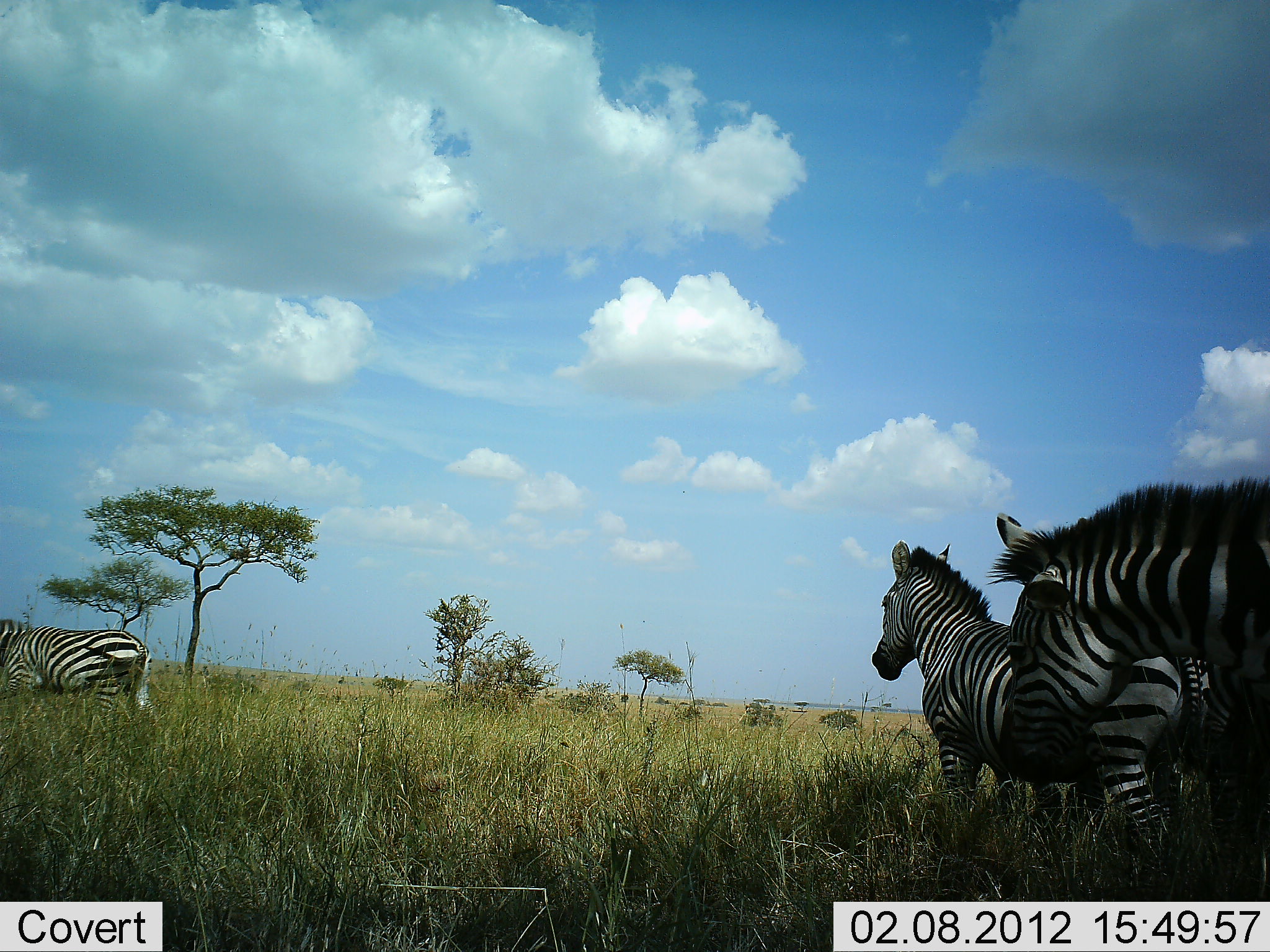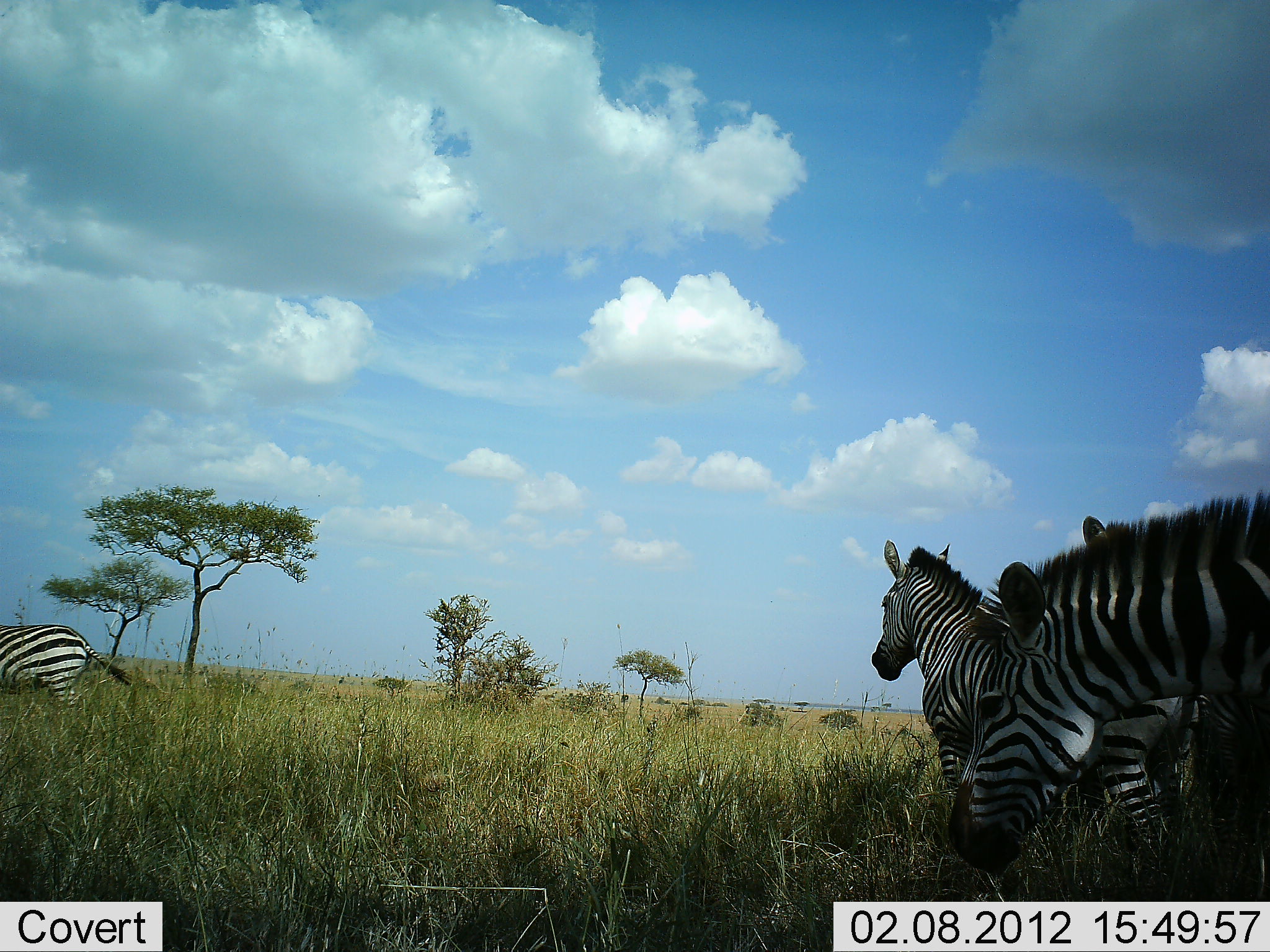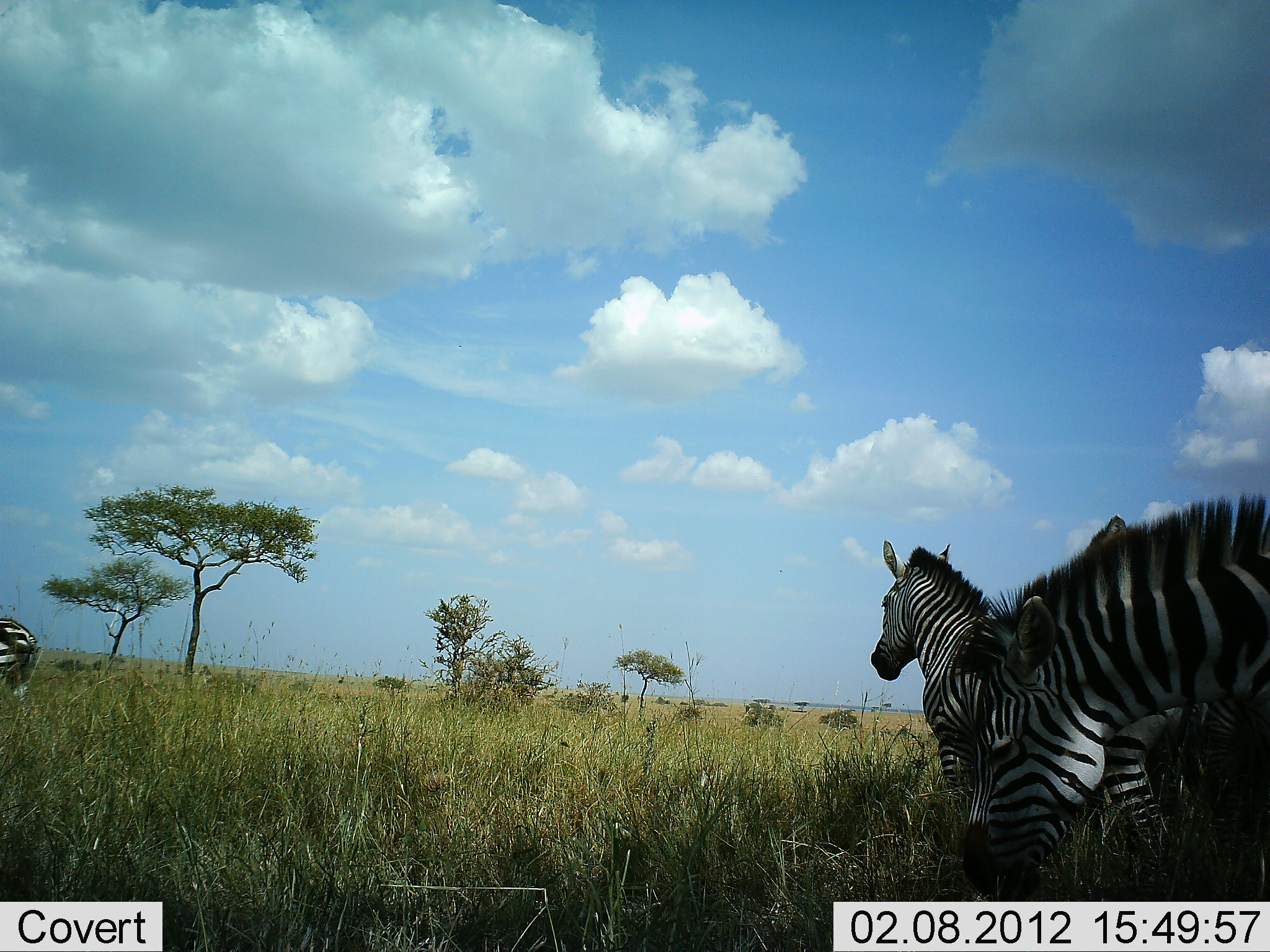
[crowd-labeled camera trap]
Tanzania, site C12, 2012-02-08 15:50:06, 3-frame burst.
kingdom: Animalia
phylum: Chordata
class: Mammalia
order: Perissodactyla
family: Equidae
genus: Equus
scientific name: Equus quagga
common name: plains zebra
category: zebra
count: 4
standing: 85%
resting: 0%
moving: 65%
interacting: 0%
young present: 0%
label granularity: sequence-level